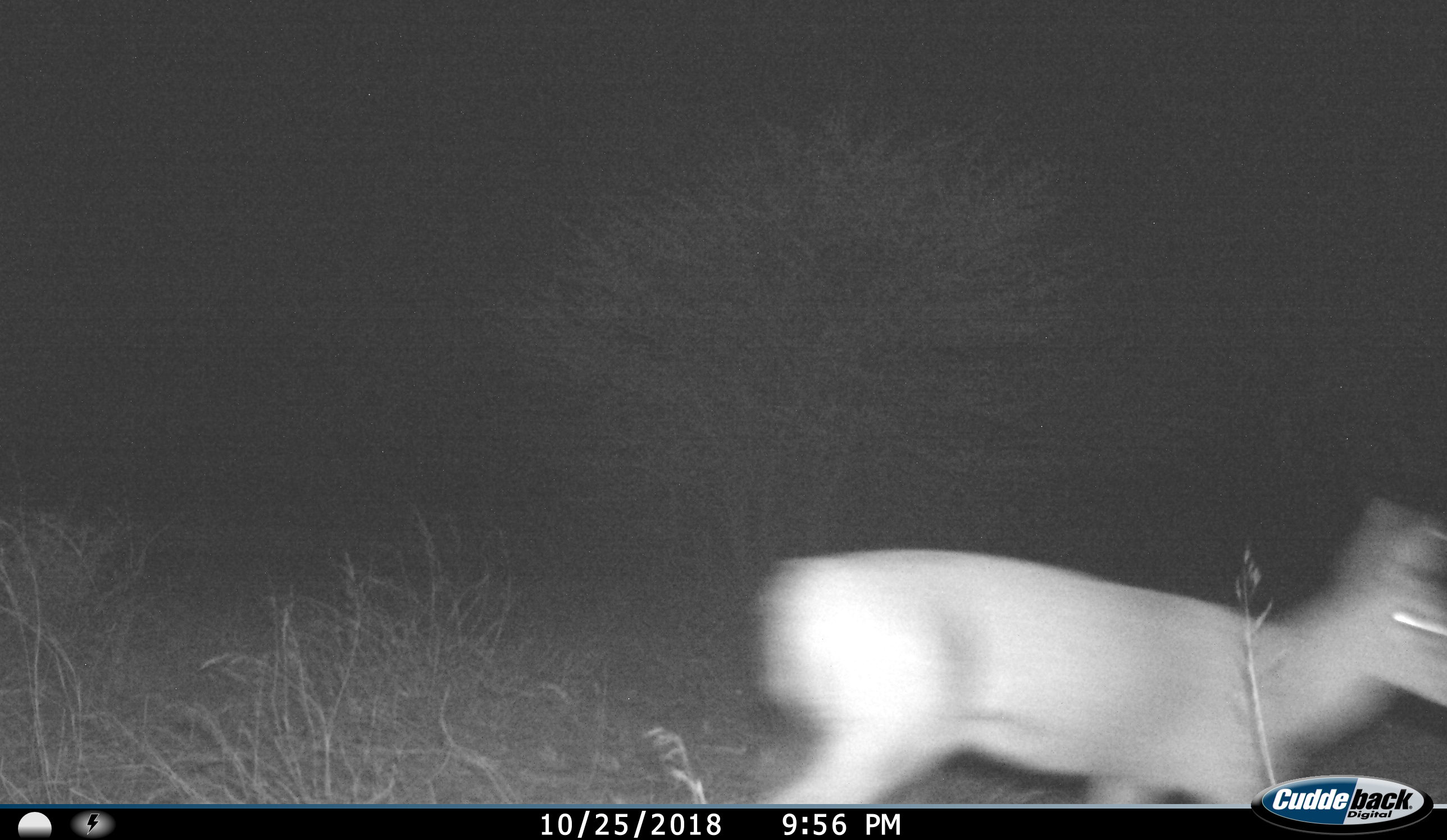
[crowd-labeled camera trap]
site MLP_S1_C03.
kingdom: Animalia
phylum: Chordata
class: Mammalia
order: Artiodactyla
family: Bovidae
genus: Raphicerus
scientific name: Raphicerus campestris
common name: steenbok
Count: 1.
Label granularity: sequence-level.